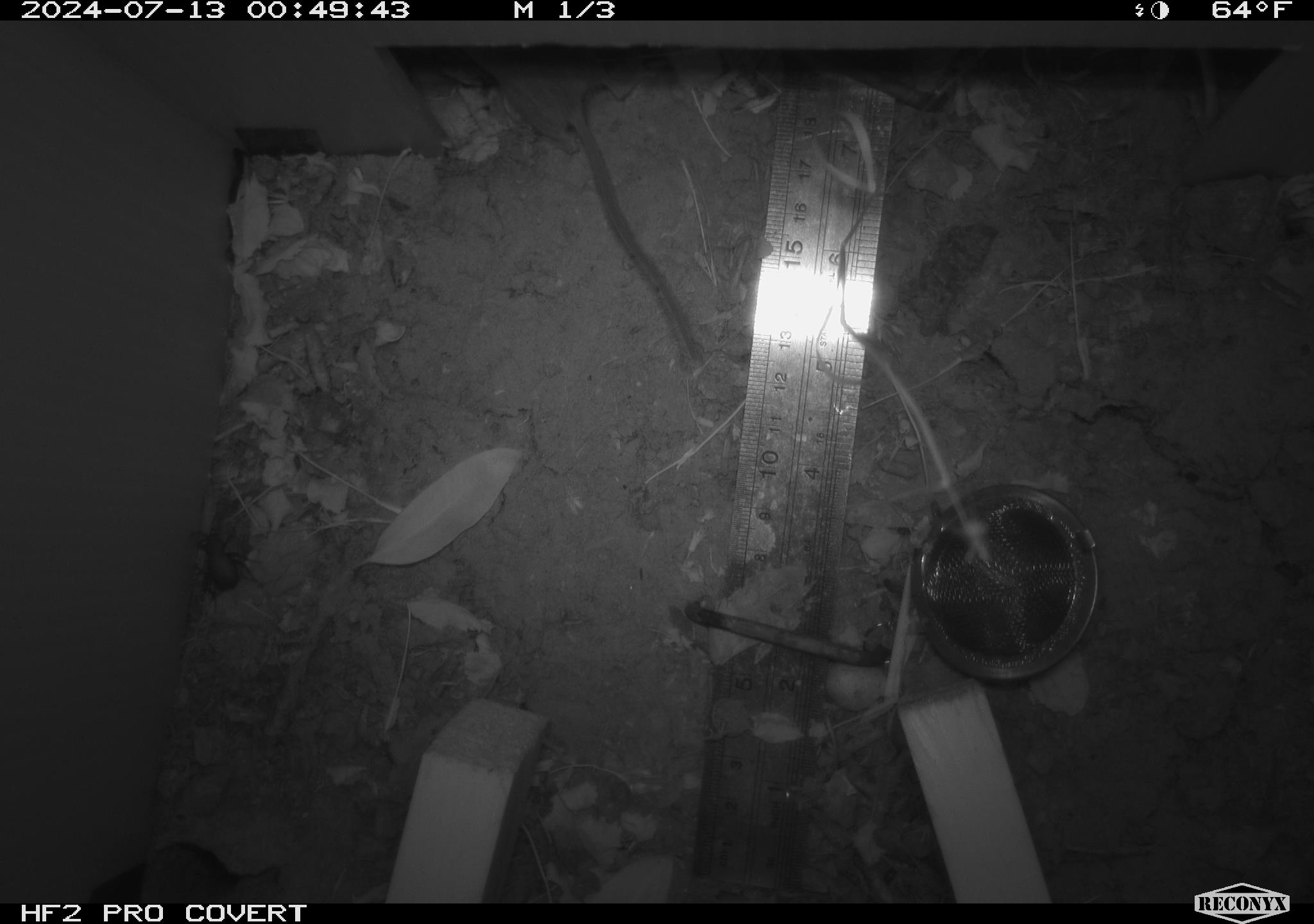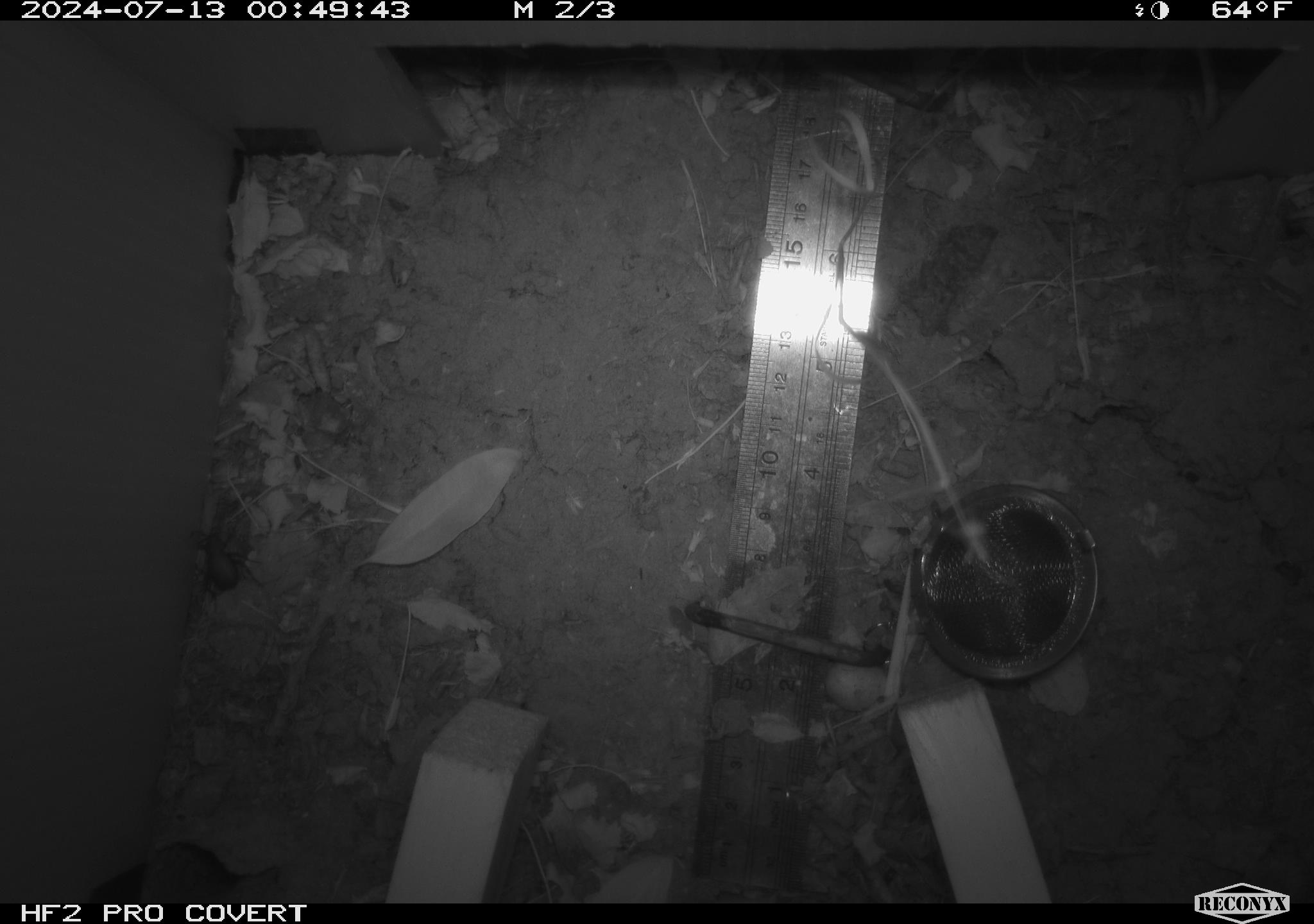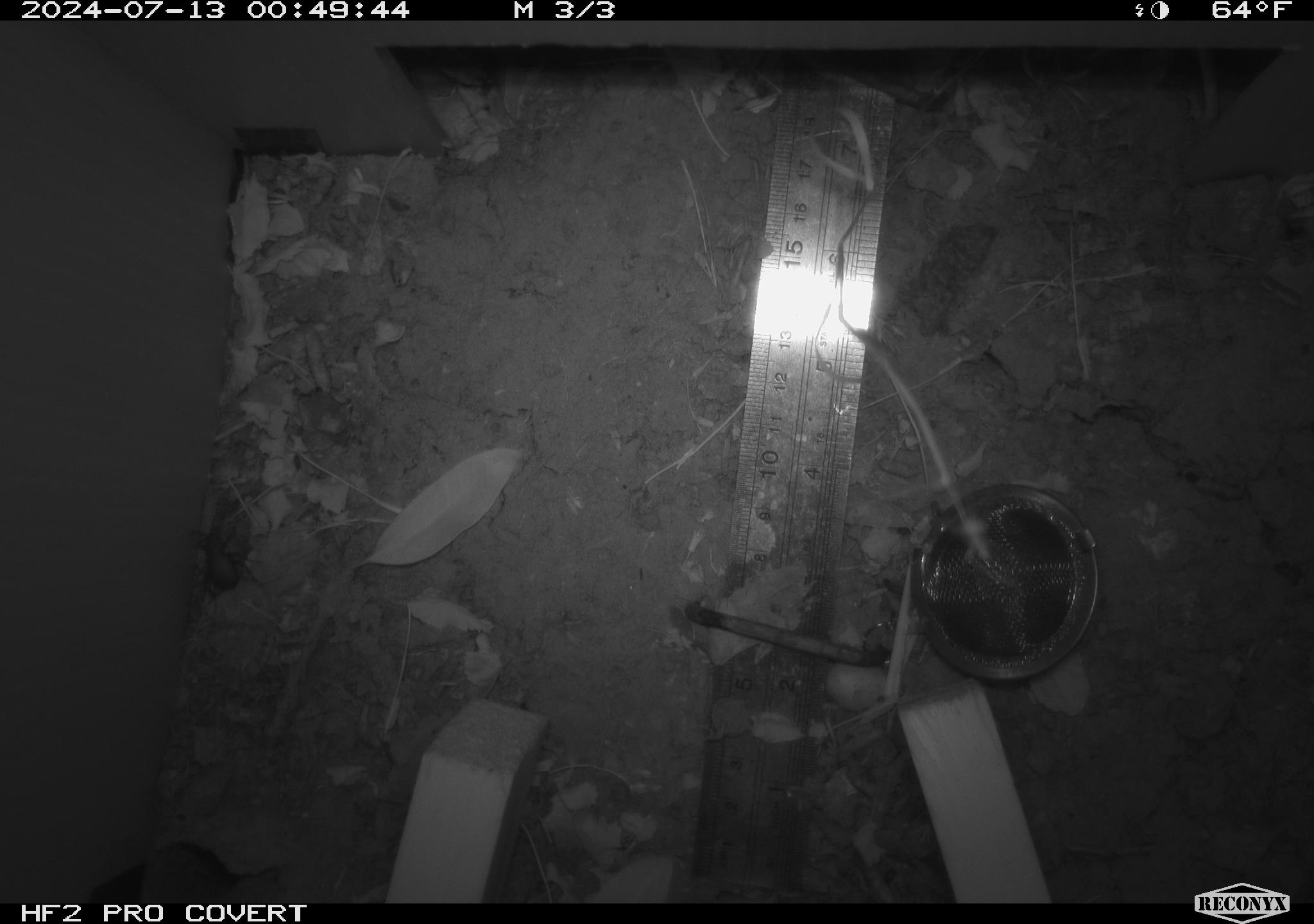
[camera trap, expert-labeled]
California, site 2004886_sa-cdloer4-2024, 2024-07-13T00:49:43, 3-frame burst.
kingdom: Animalia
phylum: Chordata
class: Mammalia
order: Rodentia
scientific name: Rodentia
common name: rodent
Rodent (Rodentia).